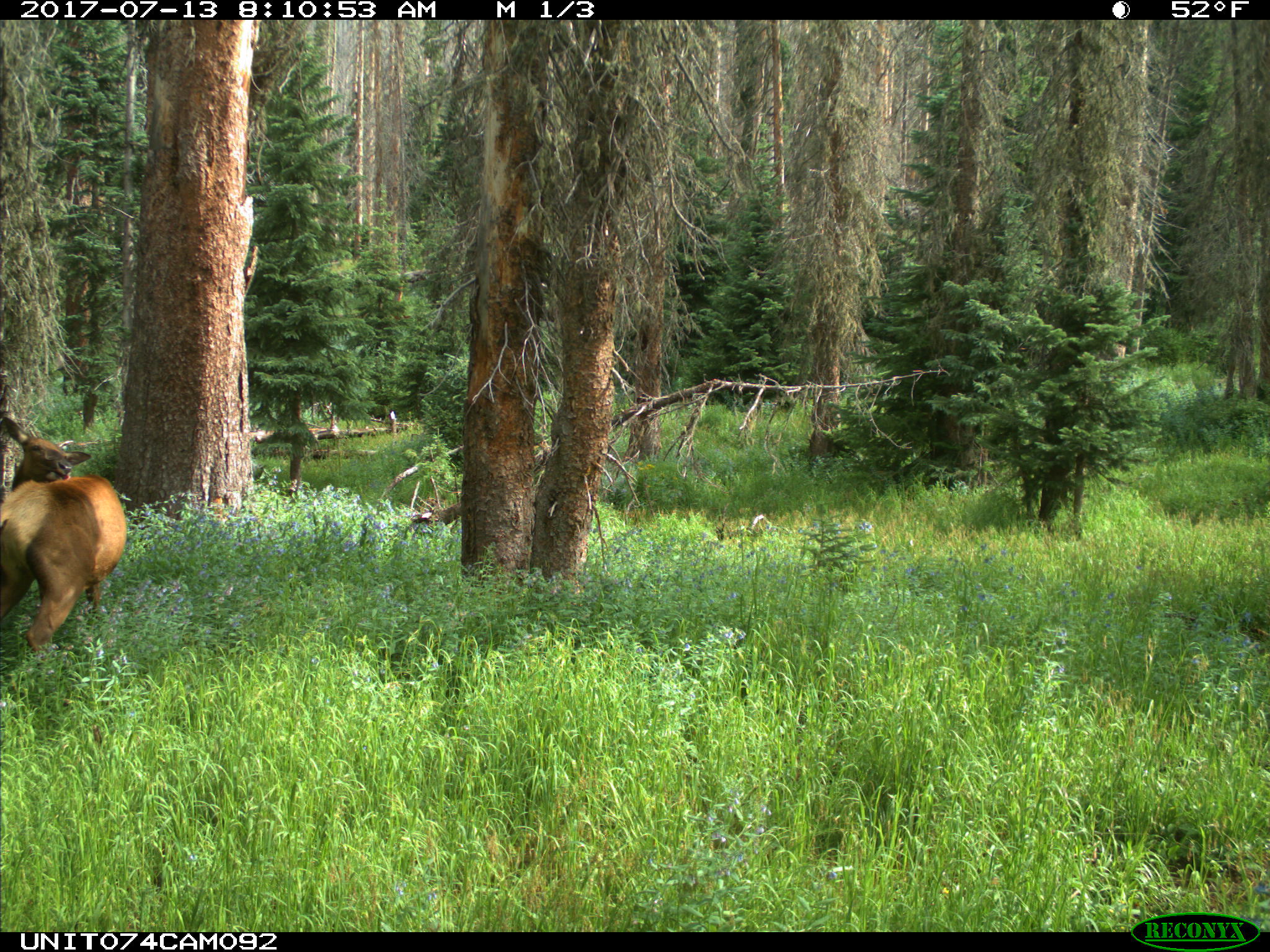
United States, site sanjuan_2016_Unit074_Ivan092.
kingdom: Animalia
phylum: Chordata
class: Mammalia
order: Artiodactyla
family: Cervidae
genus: Cervus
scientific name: Cervus elaphus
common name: red deer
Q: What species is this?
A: Cervus elaphus (red deer).